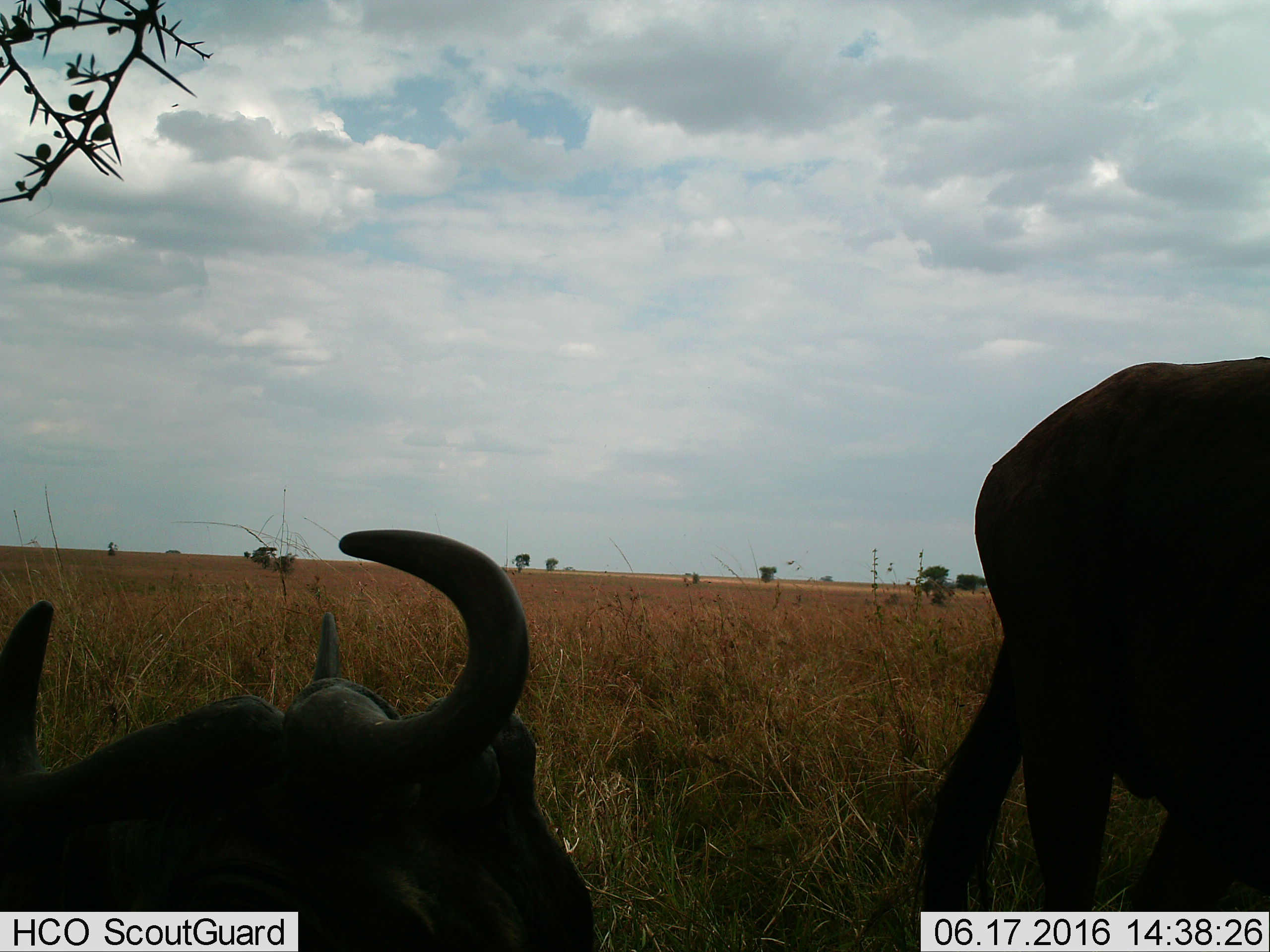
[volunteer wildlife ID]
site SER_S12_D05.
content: unidentified animal